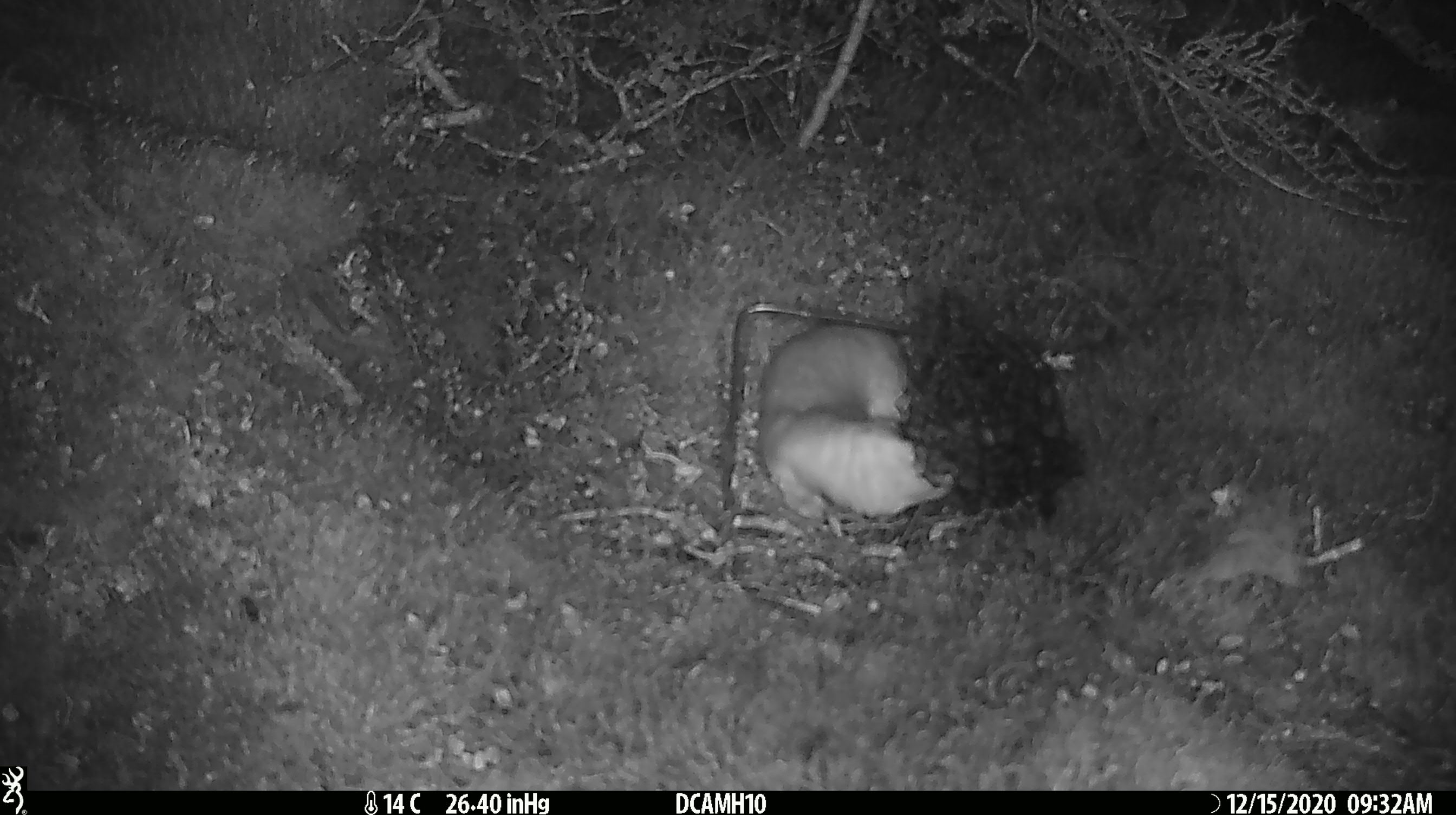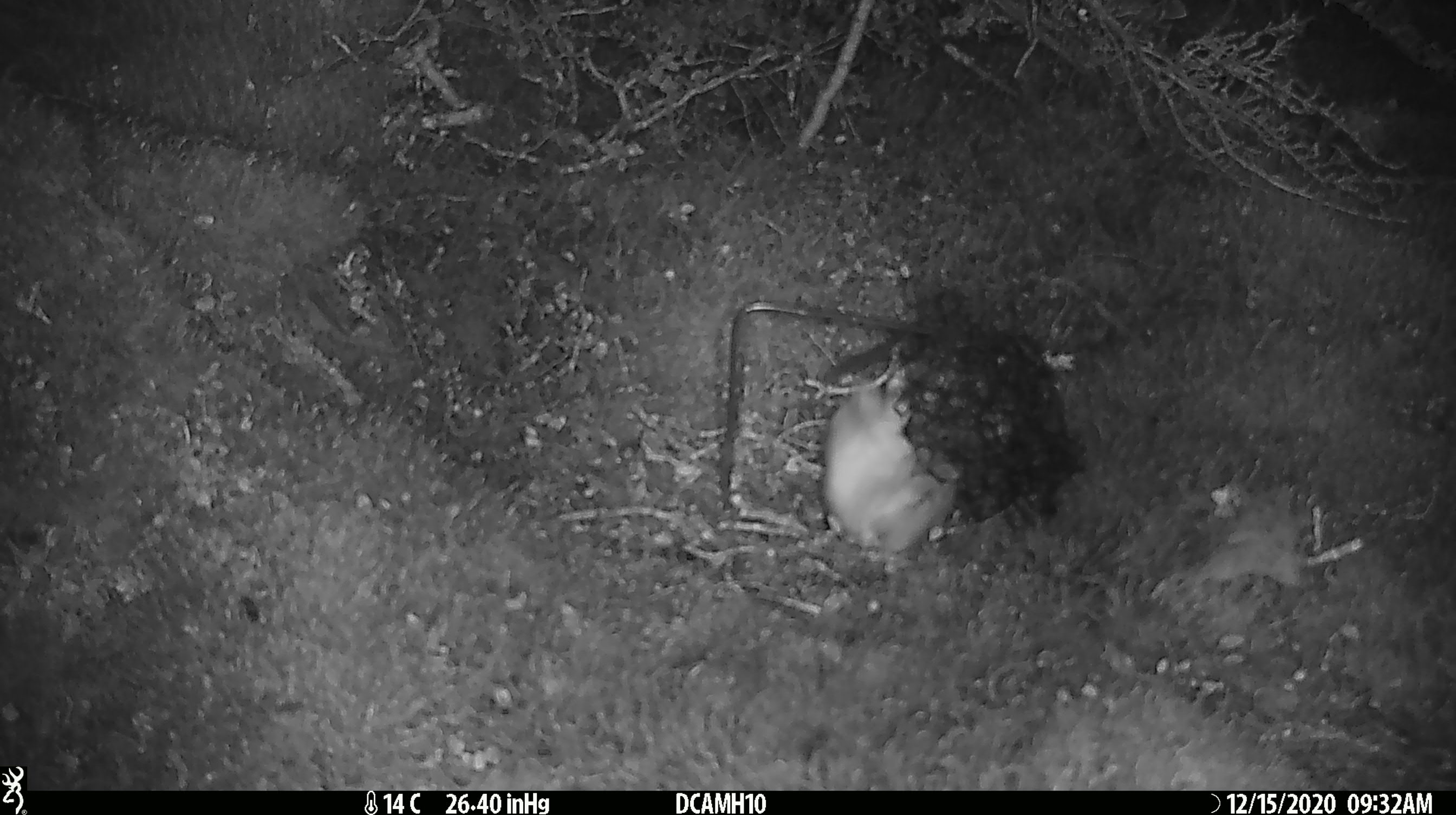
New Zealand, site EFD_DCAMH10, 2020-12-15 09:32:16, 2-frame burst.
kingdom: Animalia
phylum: Chordata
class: Mammalia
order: Carnivora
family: Mustelidae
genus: Mustela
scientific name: Mustela erminea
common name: stoat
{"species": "stoat (Mustela erminea)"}